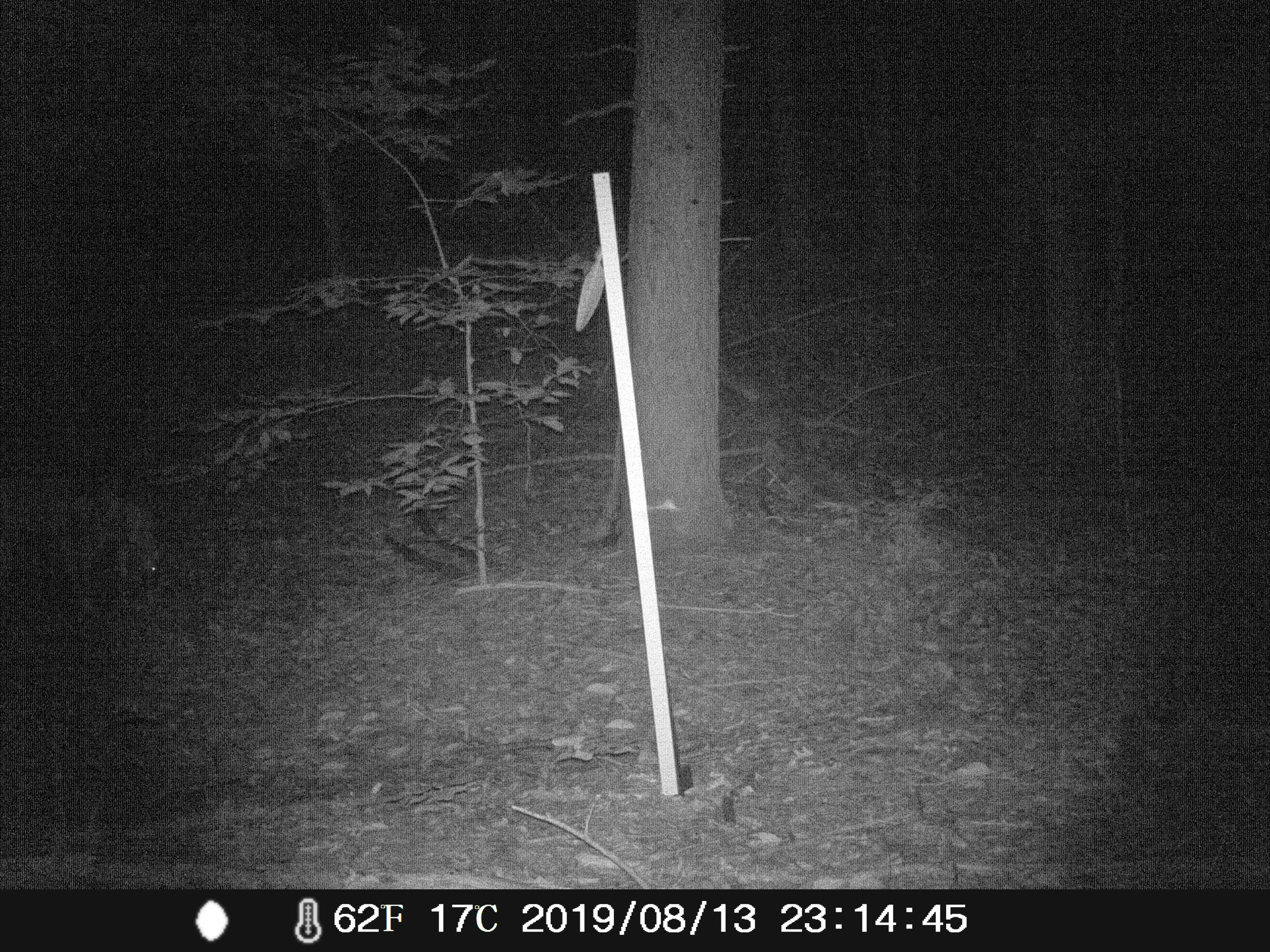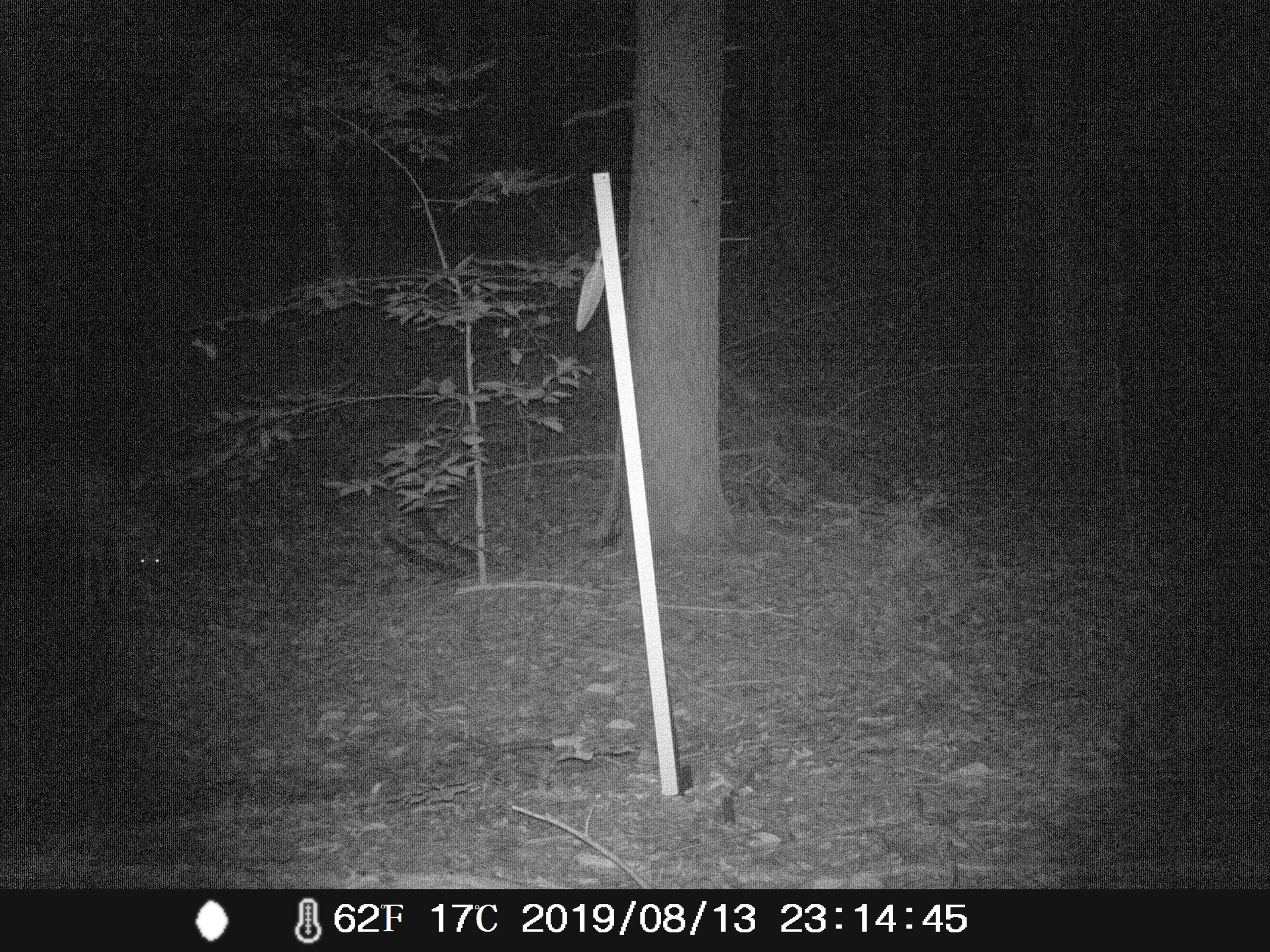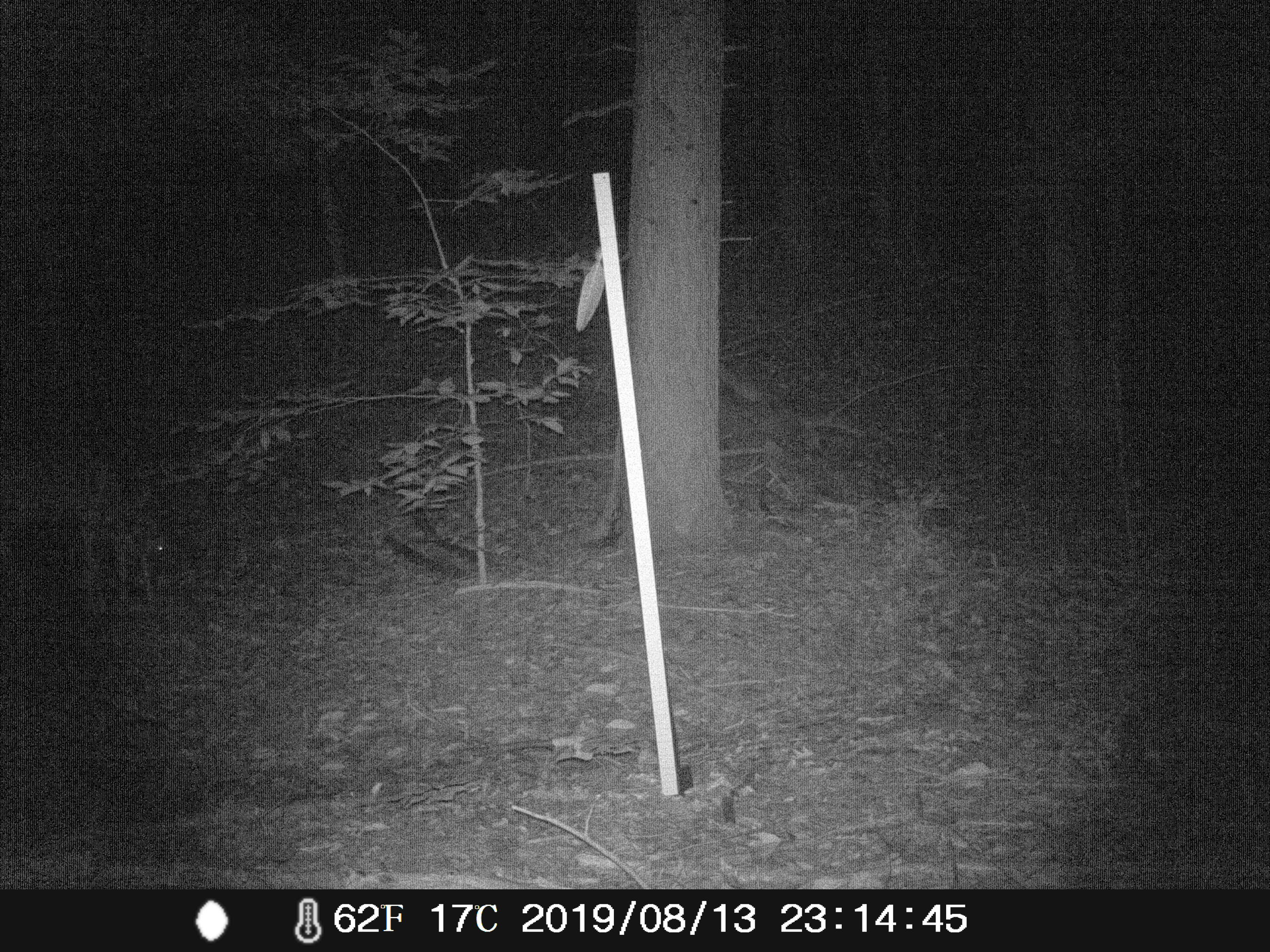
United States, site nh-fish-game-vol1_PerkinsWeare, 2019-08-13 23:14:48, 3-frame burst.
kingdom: Animalia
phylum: Chordata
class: Mammalia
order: Artiodactyla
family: Cervidae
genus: Odocoileus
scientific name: Odocoileus virginianus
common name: white-tailed deer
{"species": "white-tailed deer (Odocoileus virginianus)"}